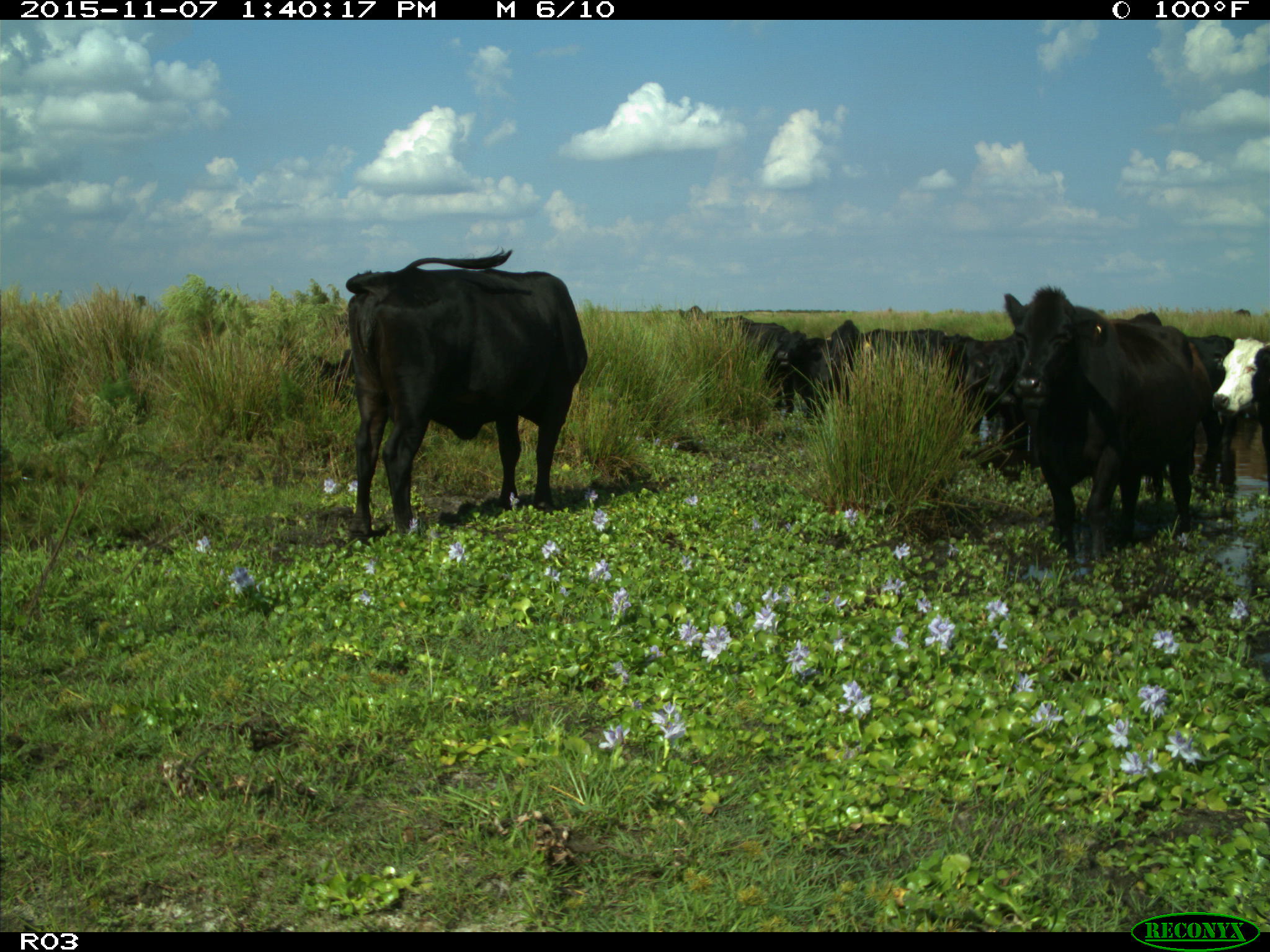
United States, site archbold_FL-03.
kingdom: Animalia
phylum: Chordata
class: Mammalia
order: Artiodactyla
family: Bovidae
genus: Bos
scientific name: Bos taurus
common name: domestic cow